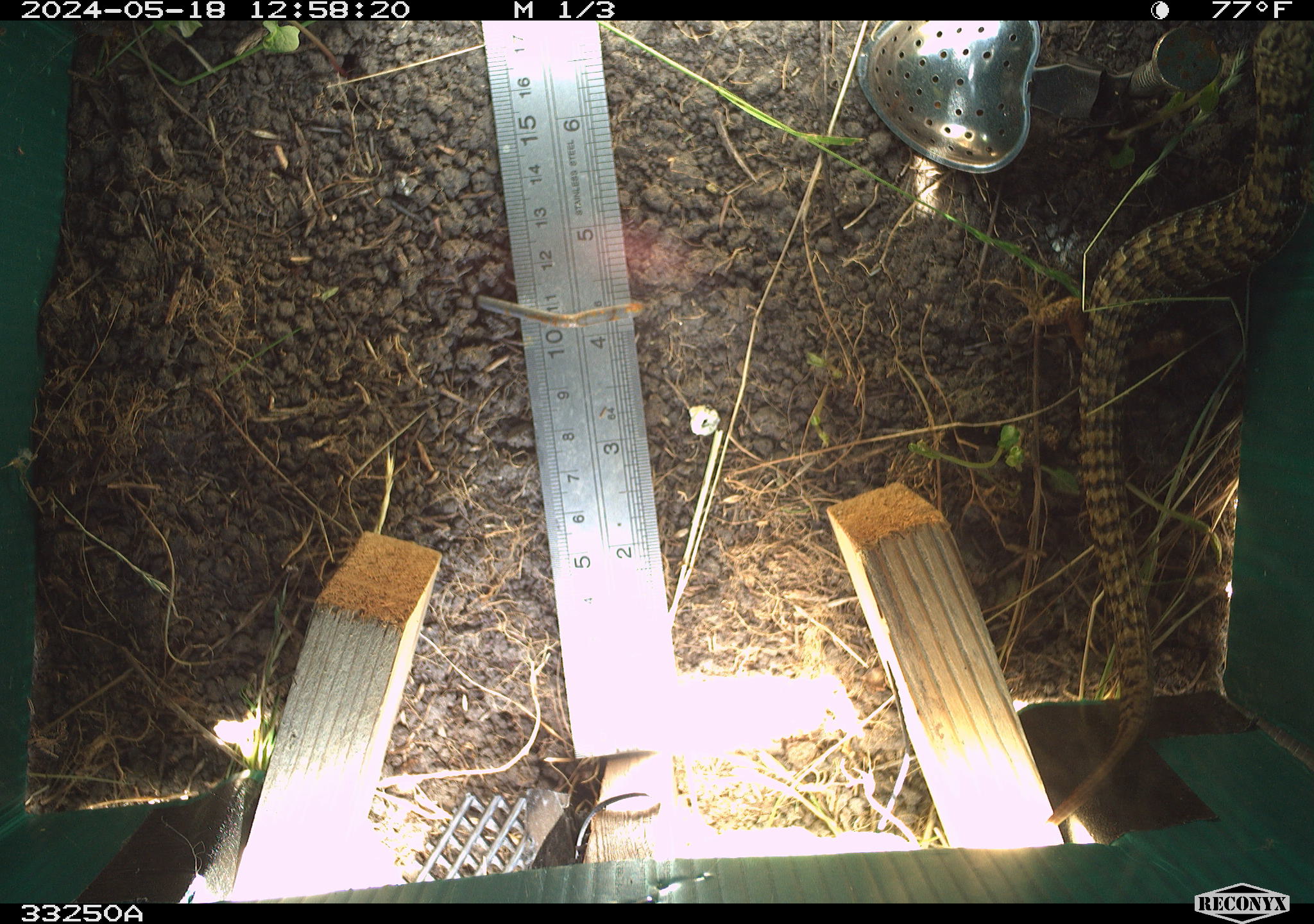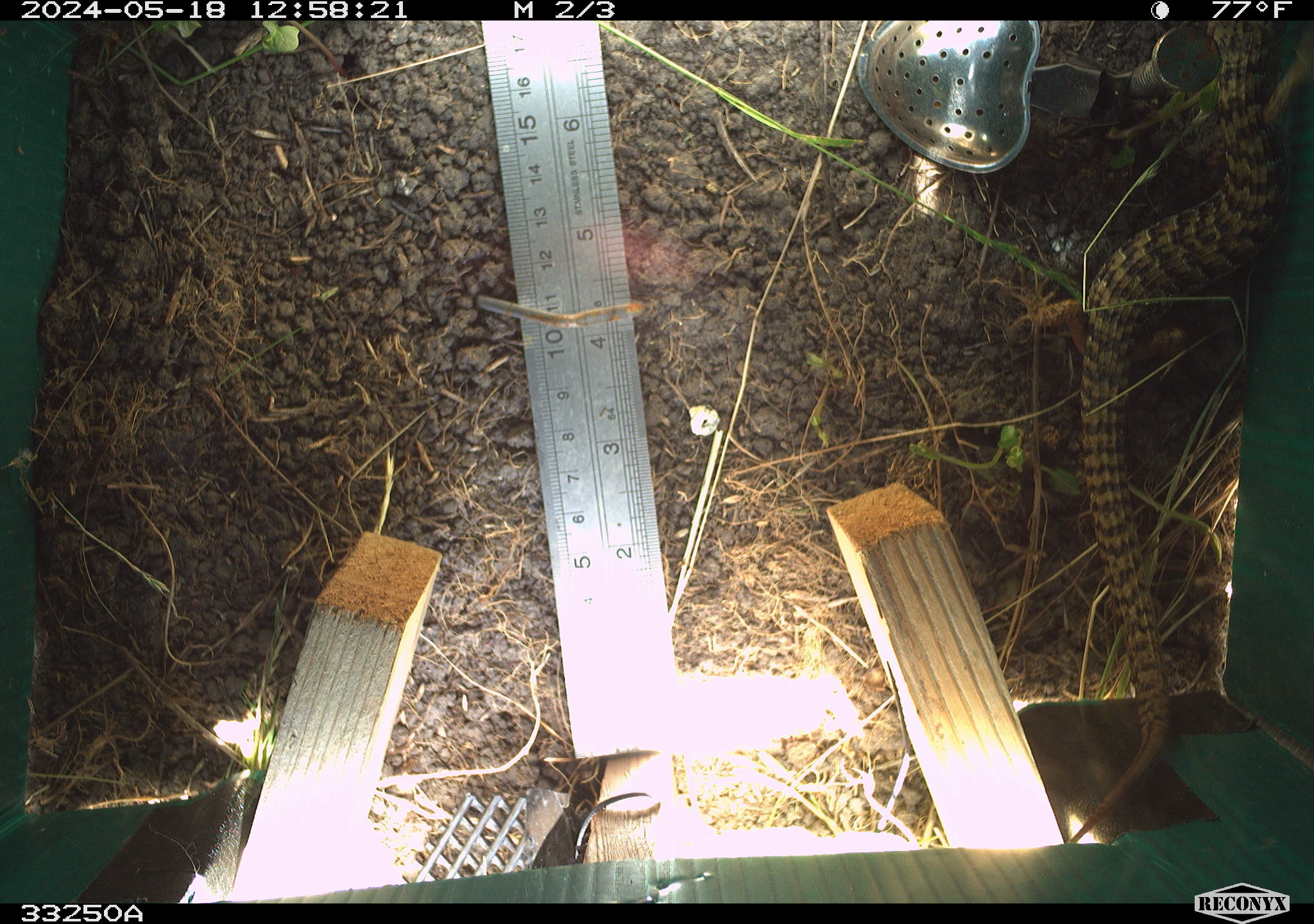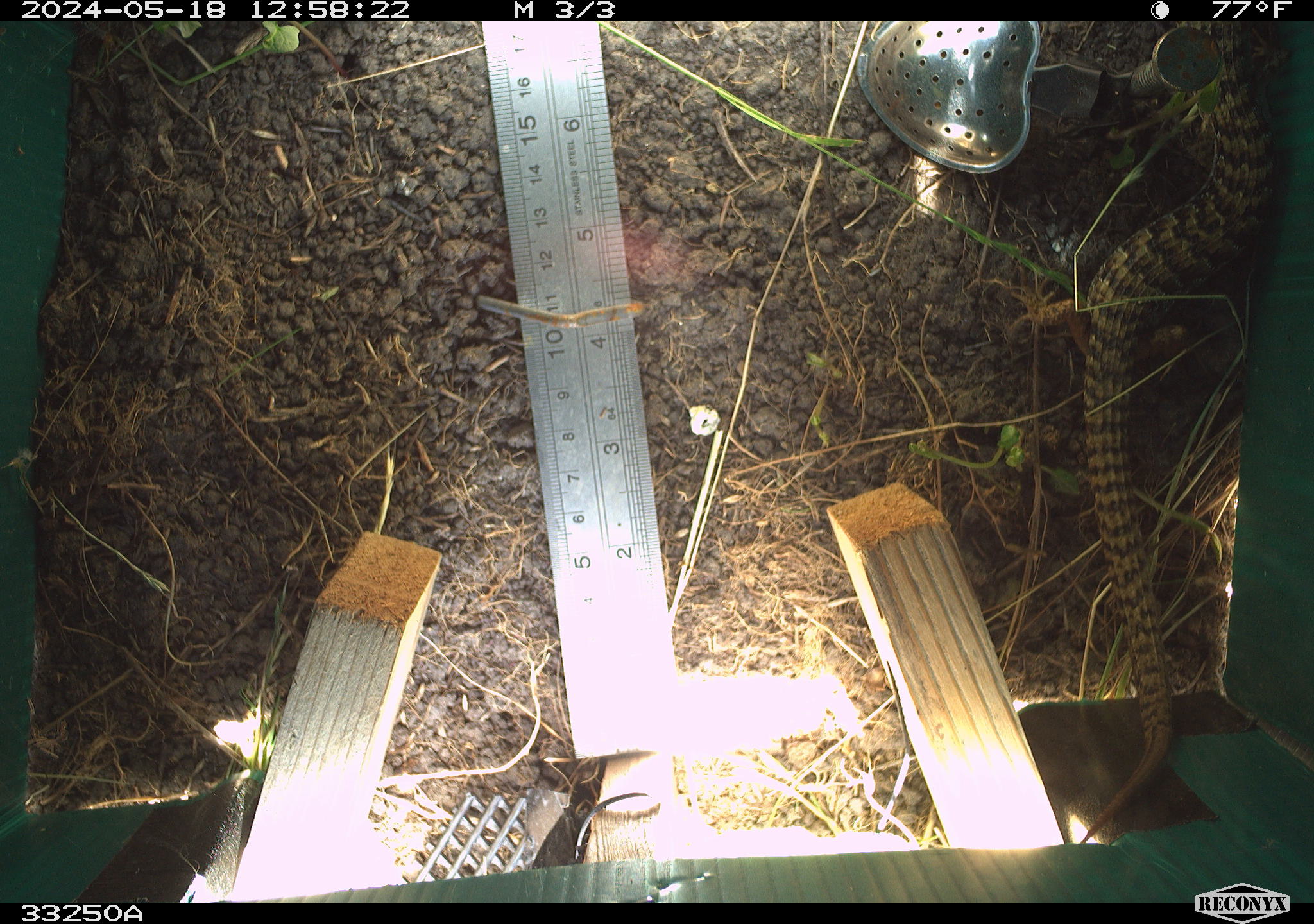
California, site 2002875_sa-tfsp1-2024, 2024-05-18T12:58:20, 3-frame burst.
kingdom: Animalia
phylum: Chordata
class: Reptilia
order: Squamata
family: Anguidae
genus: Elgaria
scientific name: Elgaria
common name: alligator lizards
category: elgaria species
Elgaria species (alligator lizards) (Elgaria).